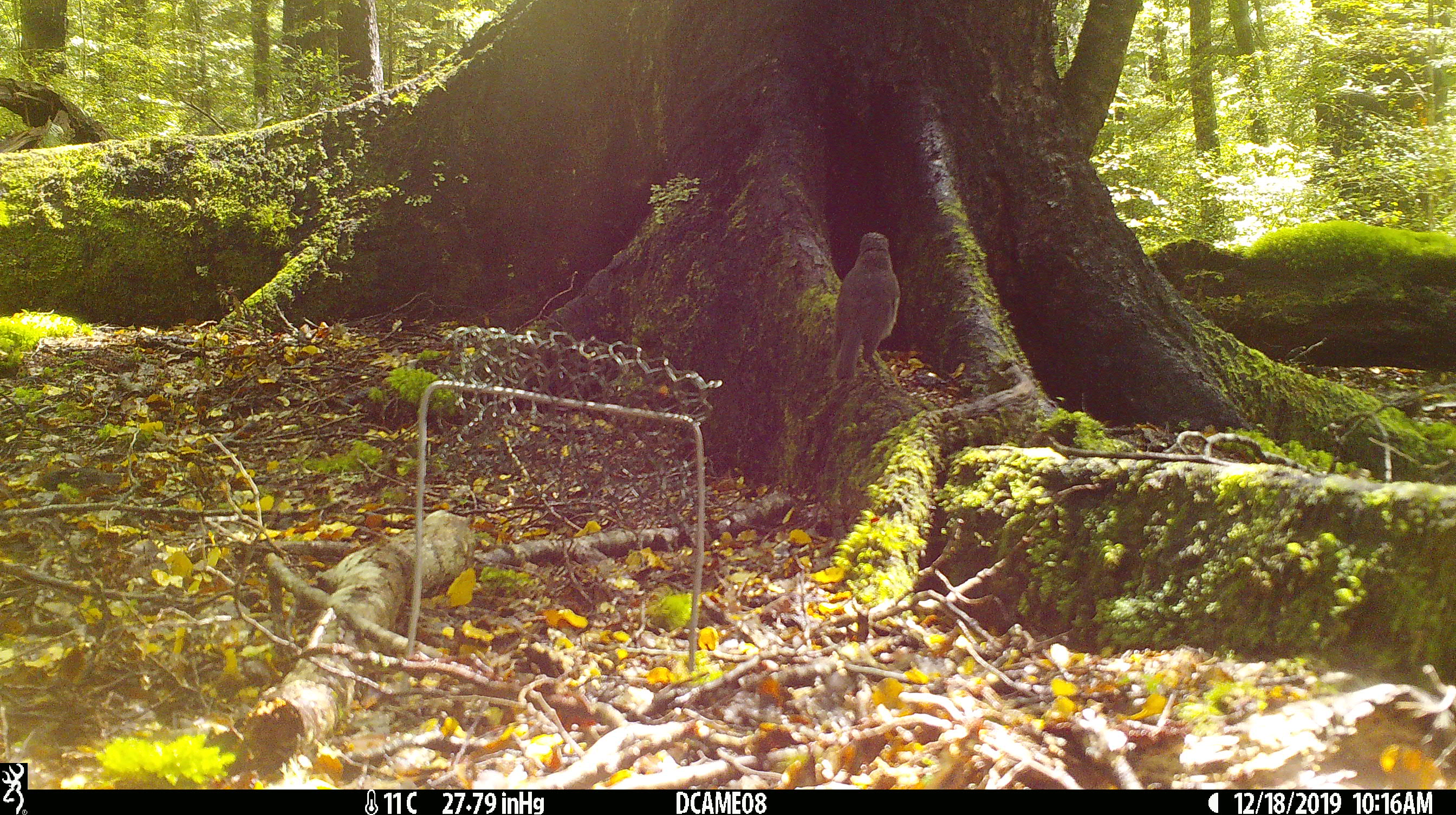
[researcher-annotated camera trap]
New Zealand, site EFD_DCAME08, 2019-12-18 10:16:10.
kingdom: Animalia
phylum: Chordata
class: Aves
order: Passeriformes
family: Turdidae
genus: Turdus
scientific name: Turdus philomelos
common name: song thrush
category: thrush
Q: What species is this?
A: Thrush (song thrush) (Turdus philomelos).